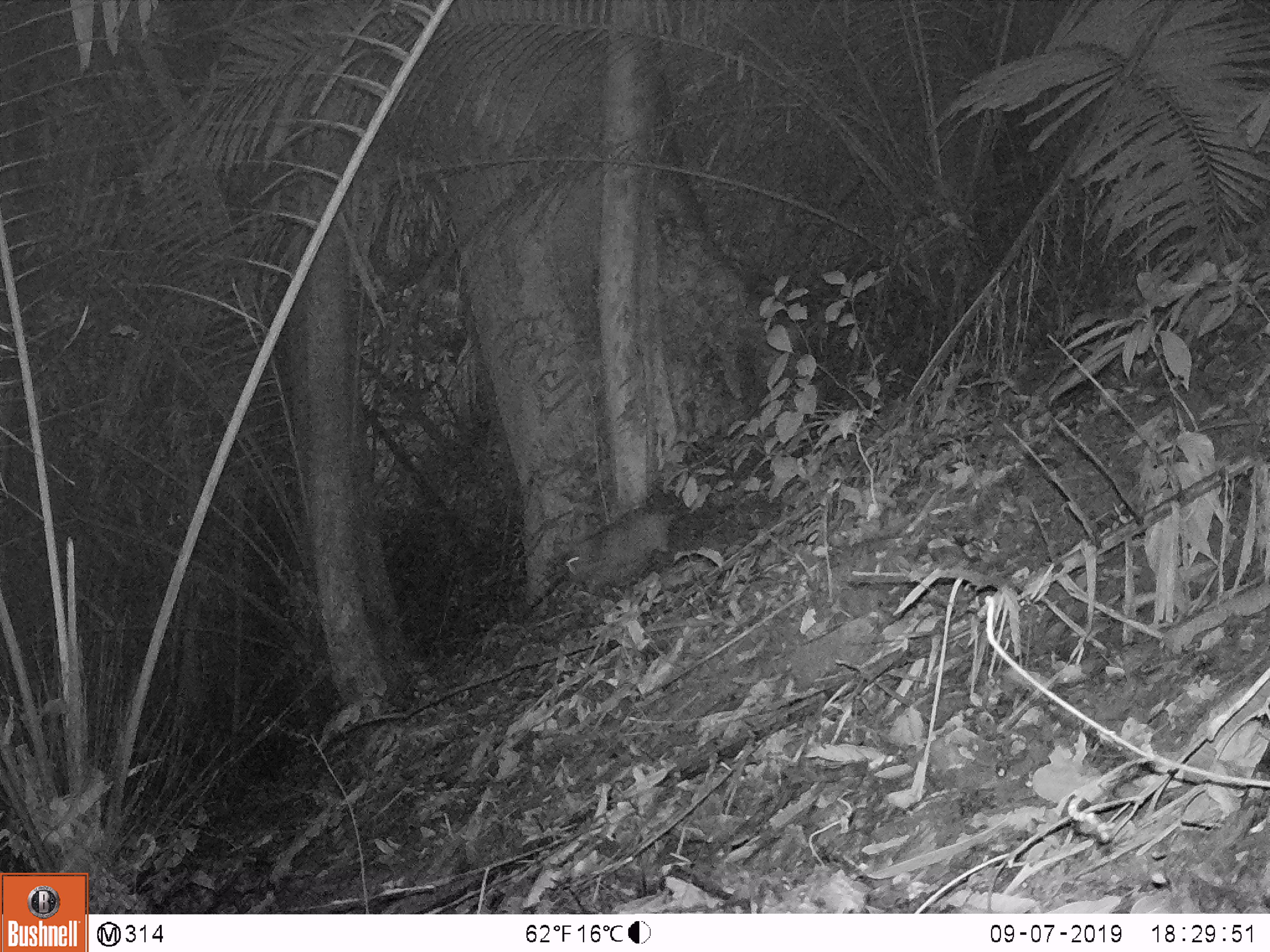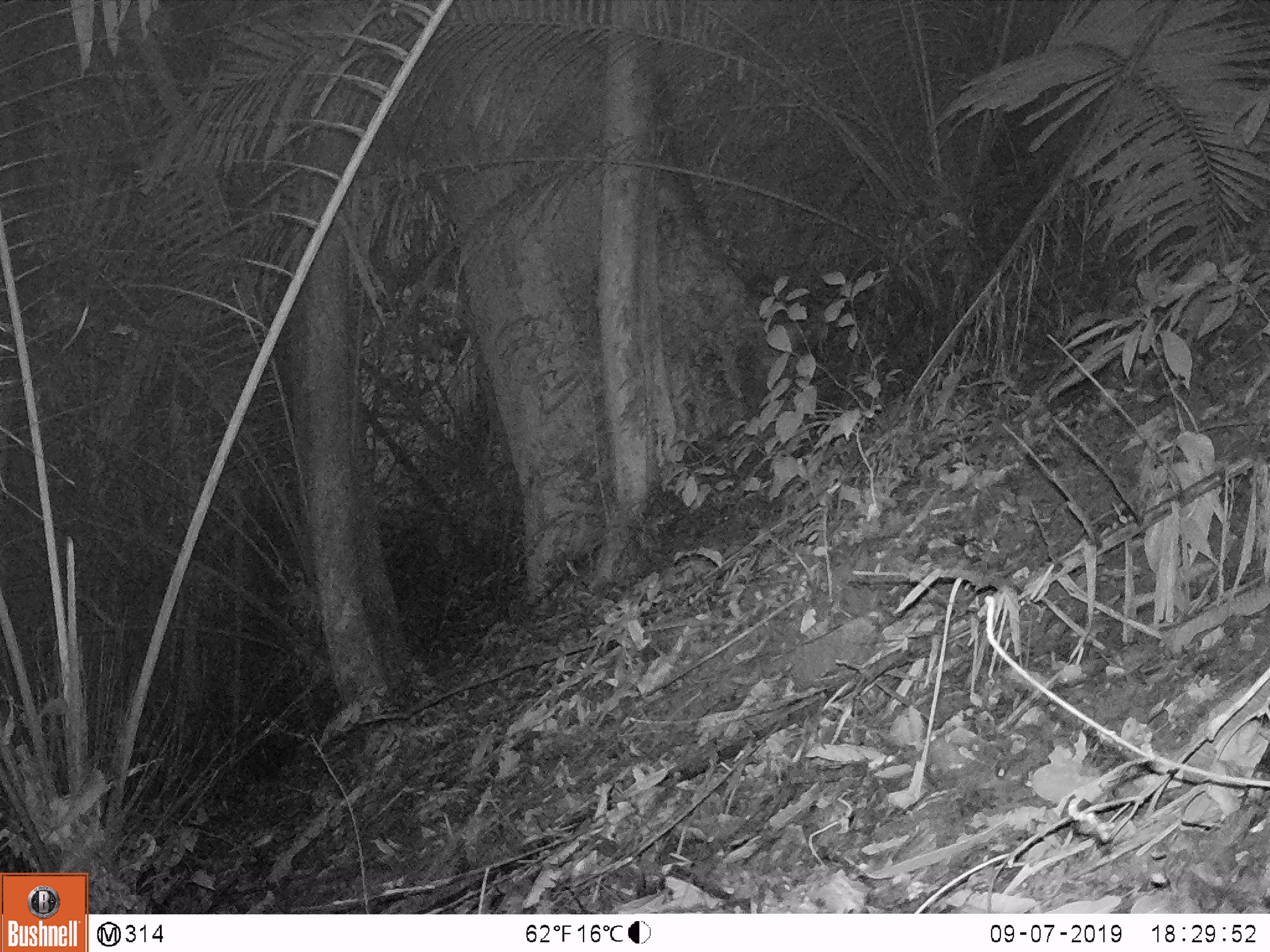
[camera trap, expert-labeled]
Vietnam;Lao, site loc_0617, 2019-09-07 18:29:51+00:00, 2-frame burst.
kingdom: Animalia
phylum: Chordata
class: Mammalia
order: Artiodactyla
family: Suidae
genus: Sus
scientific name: Sus scrofa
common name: eurasian wild pig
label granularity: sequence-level